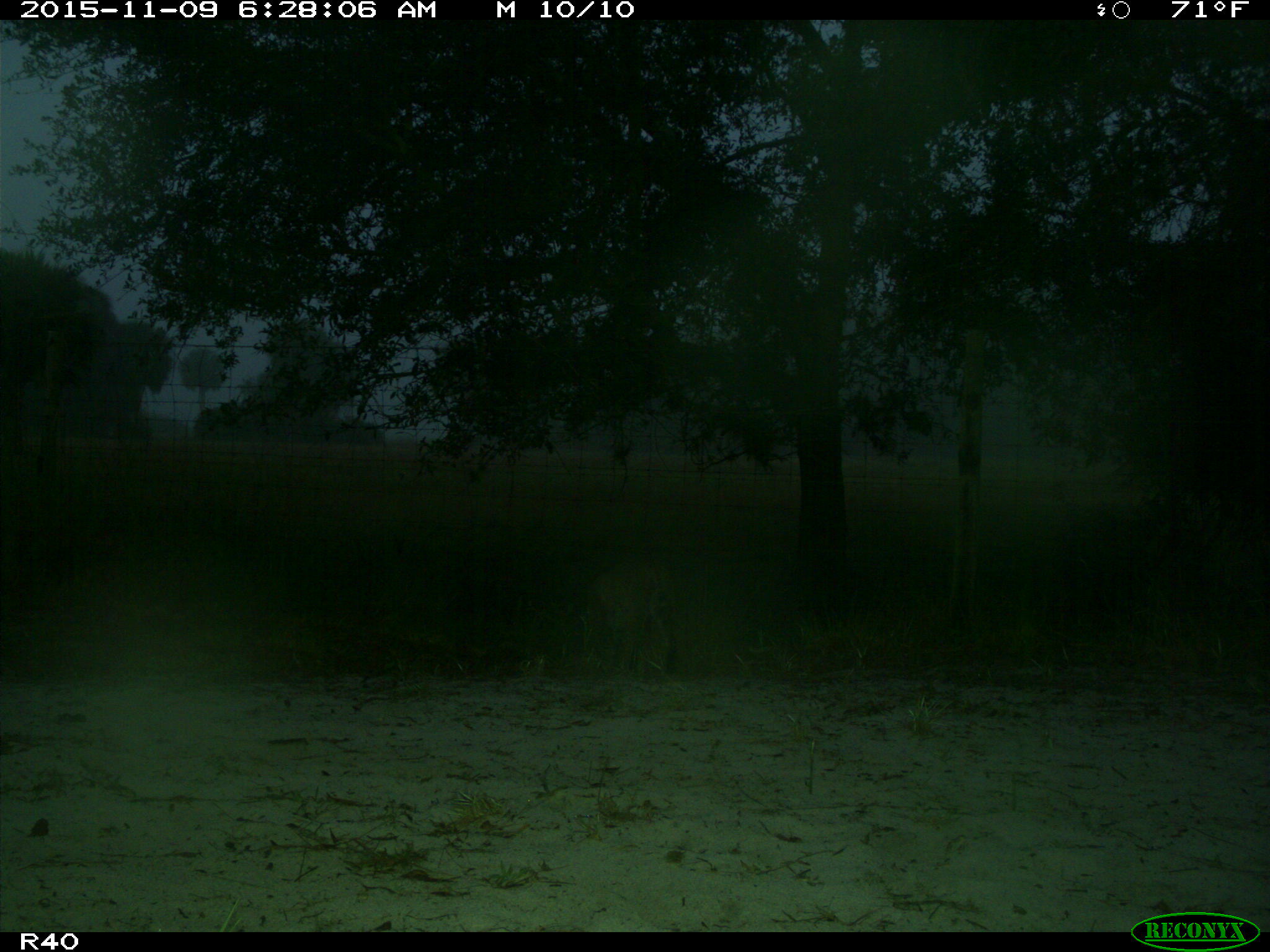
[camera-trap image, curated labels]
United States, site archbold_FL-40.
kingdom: Animalia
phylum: Chordata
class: Mammalia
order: Carnivora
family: Felidae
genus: Lynx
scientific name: Lynx rufus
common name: bobcat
Lynx rufus (bobcat).